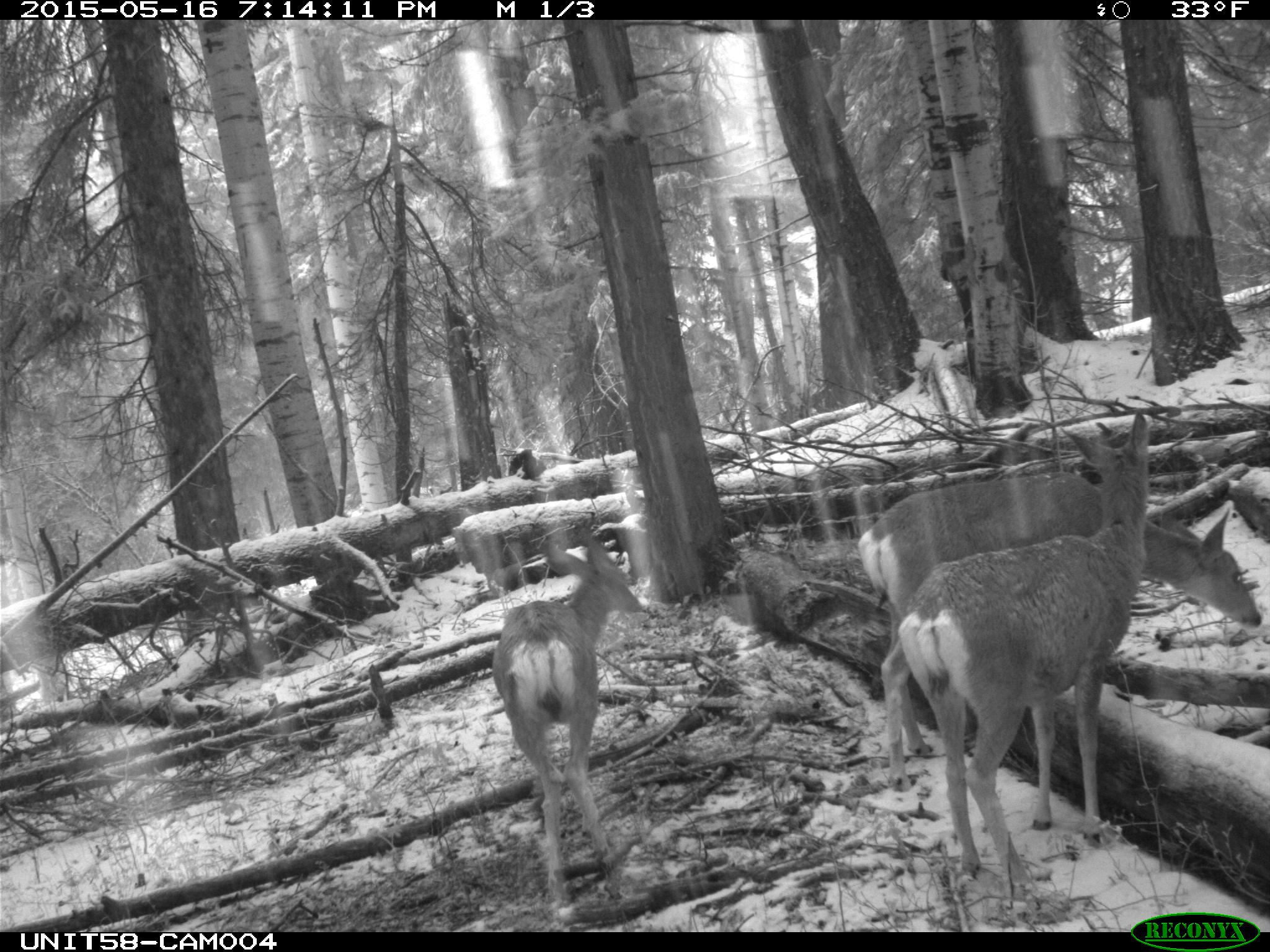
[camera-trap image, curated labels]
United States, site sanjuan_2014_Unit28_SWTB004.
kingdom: Animalia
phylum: Chordata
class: Mammalia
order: Artiodactyla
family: Cervidae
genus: Odocoileus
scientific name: Odocoileus hemionus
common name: mule deer